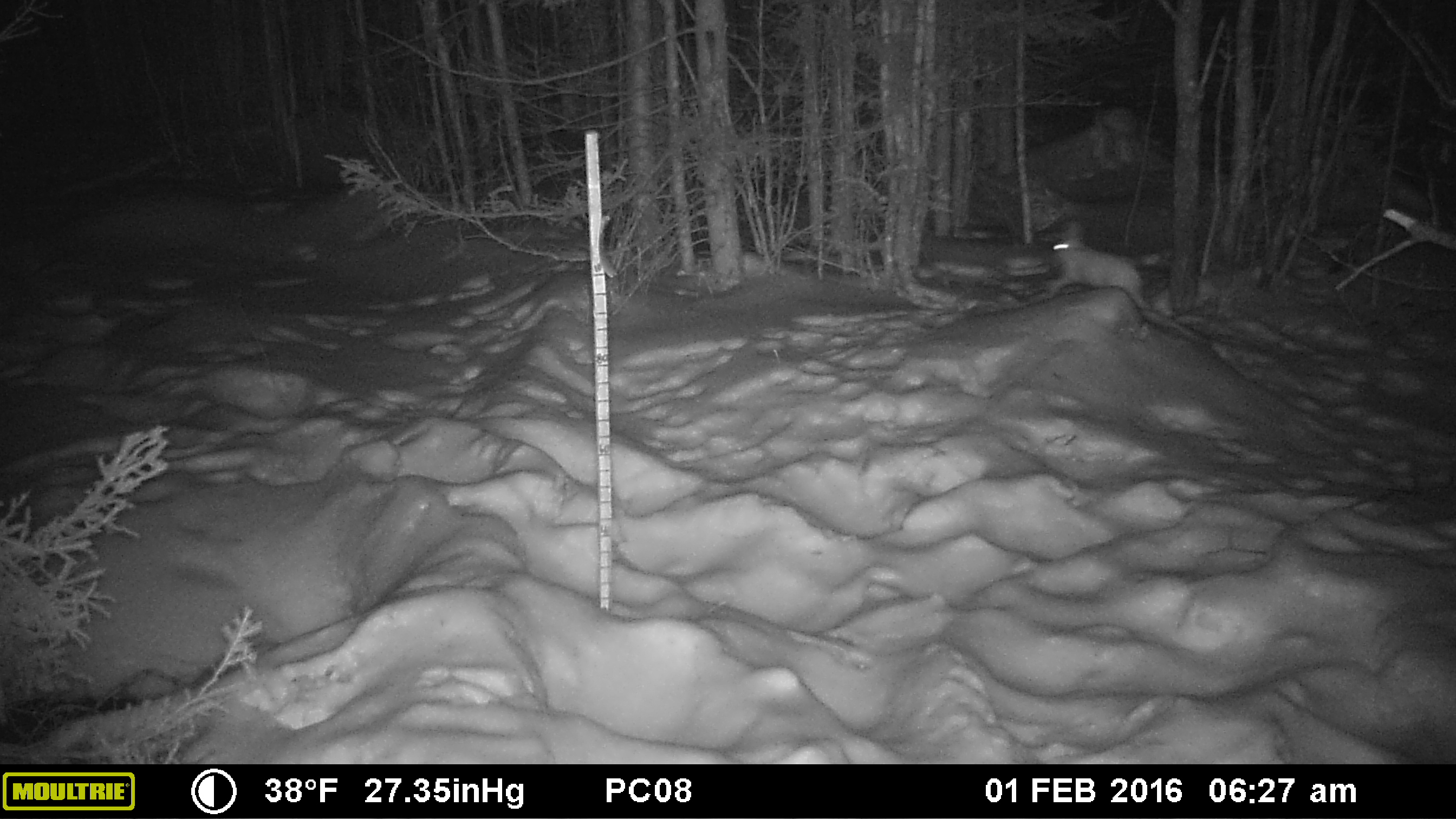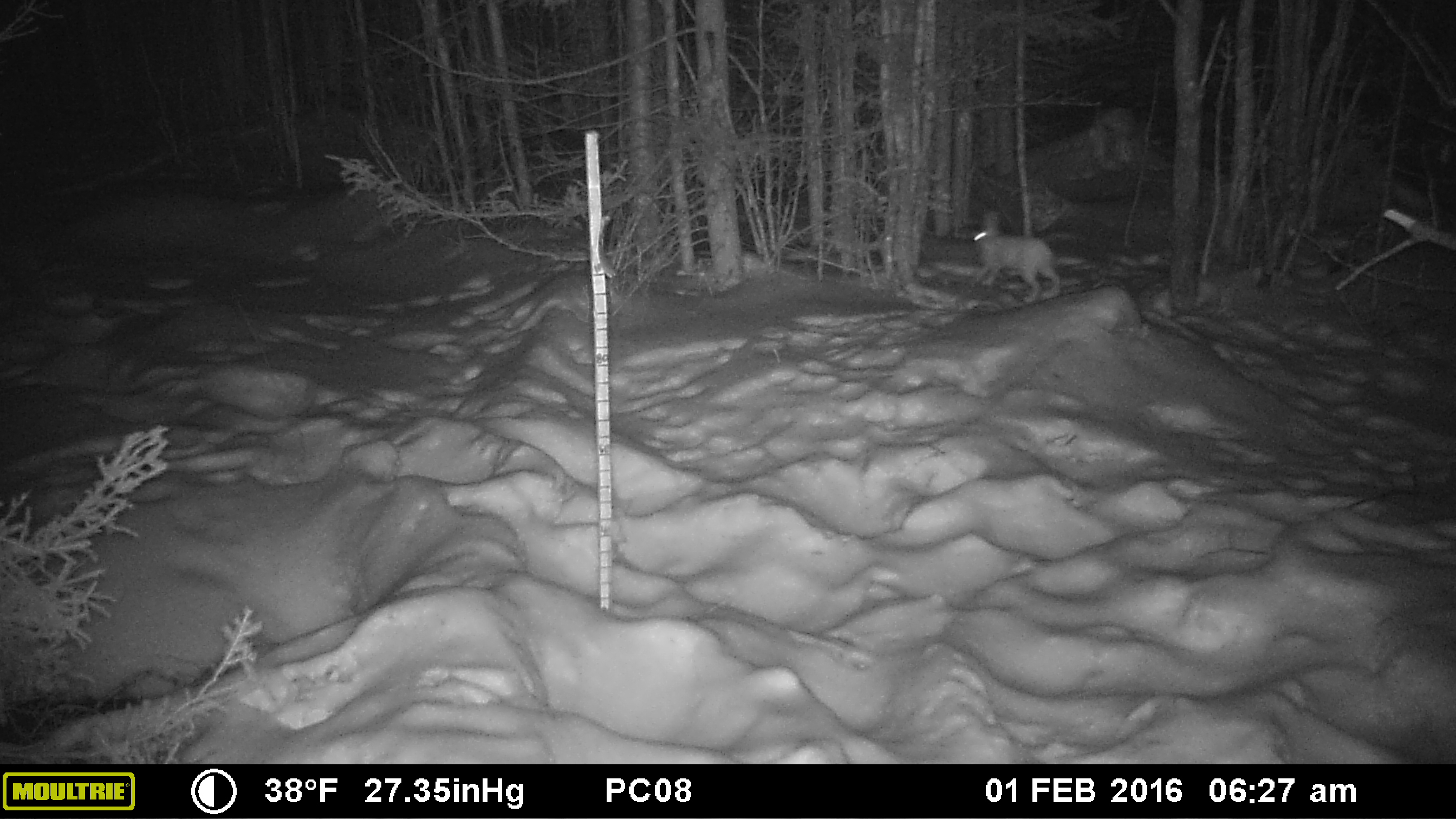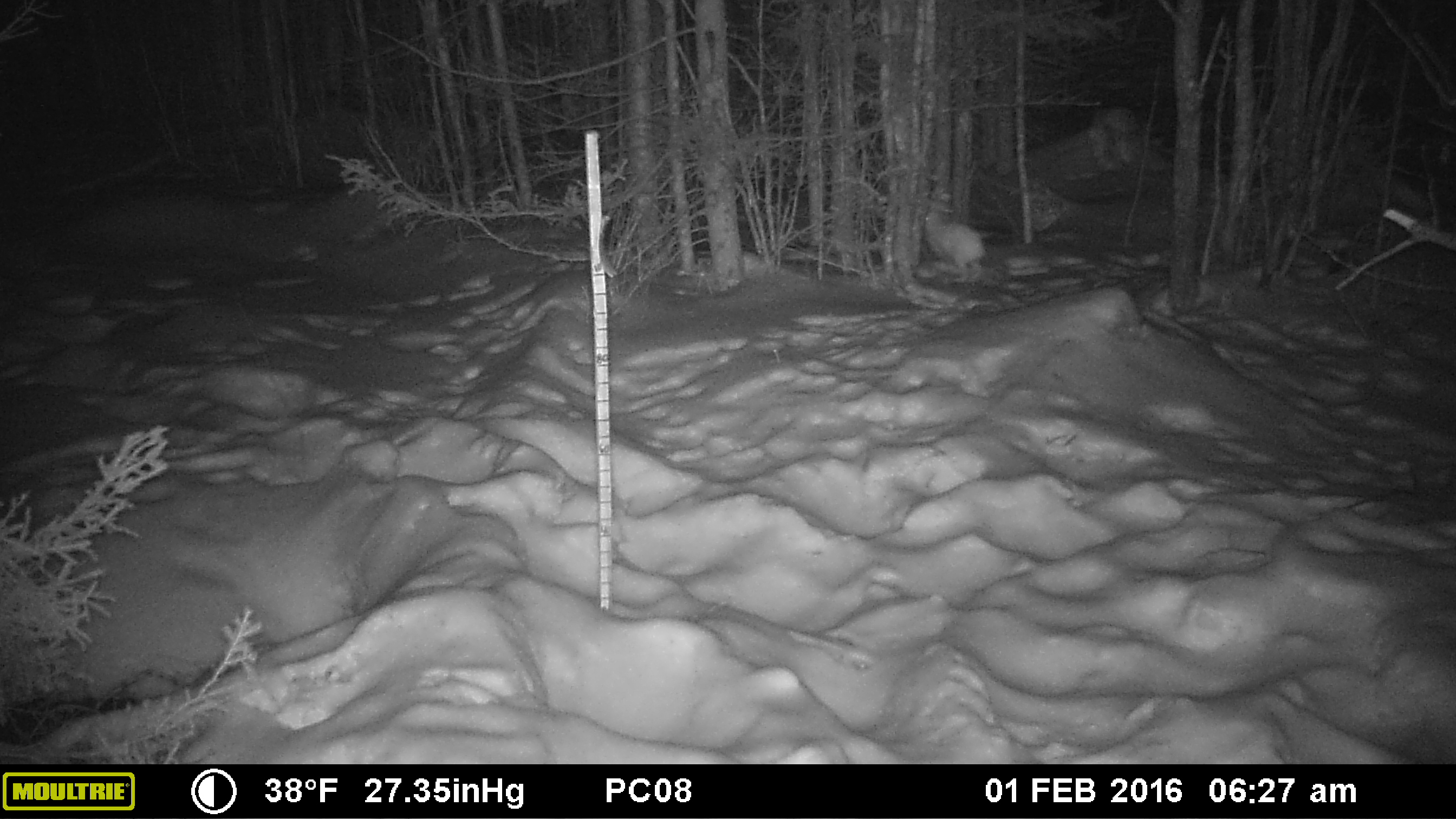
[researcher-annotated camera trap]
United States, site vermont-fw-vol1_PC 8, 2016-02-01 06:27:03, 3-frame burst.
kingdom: Animalia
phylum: Chordata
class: Mammalia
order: Lagomorpha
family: Leporidae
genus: Lepus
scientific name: Lepus americanus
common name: snowshoe hare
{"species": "snowshoe hare (Lepus americanus)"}